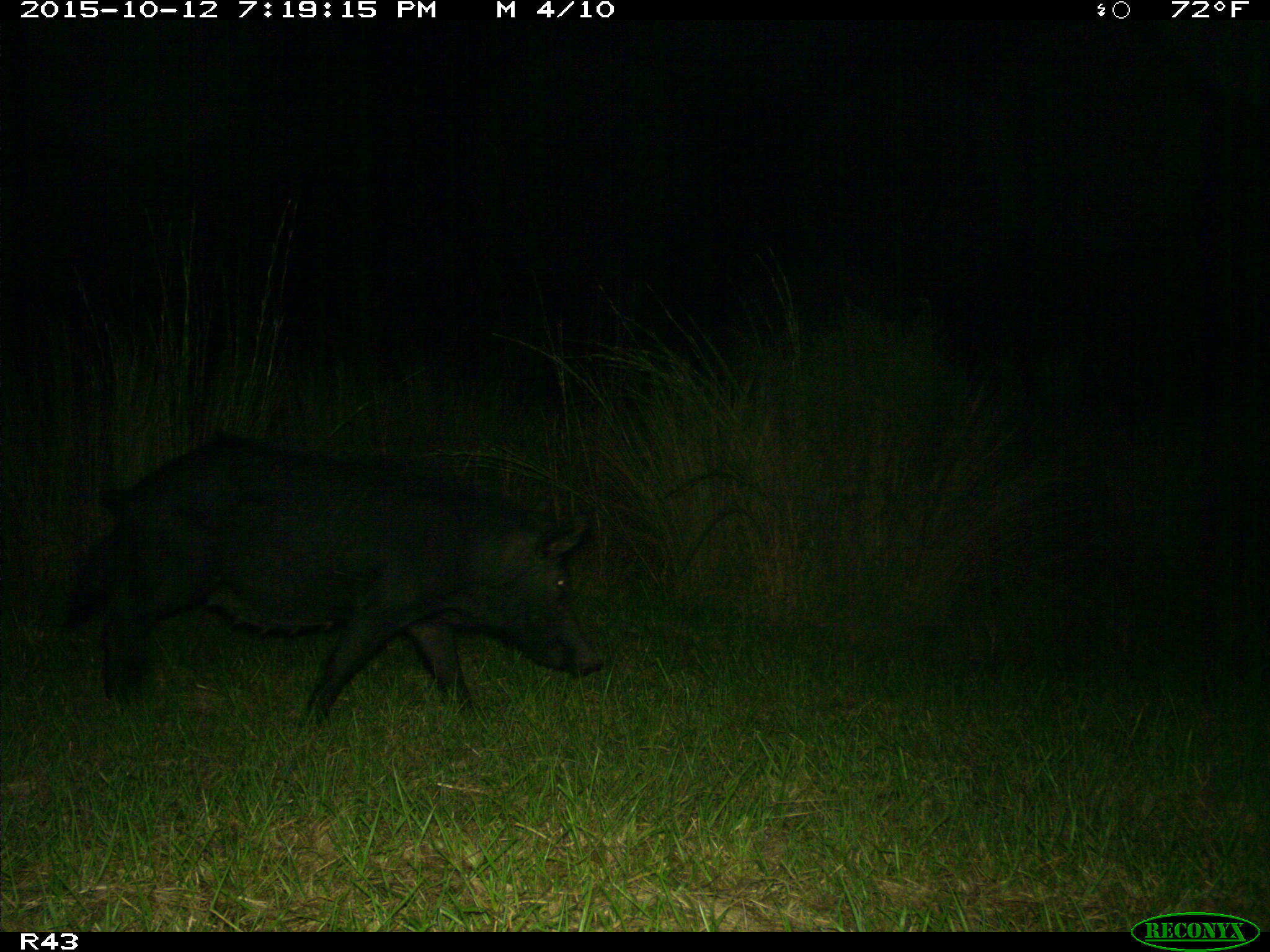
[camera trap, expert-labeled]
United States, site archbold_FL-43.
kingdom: Animalia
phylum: Chordata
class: Mammalia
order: Artiodactyla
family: Suidae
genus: Sus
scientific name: Sus scrofa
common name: wild boar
Sus scrofa (wild boar).